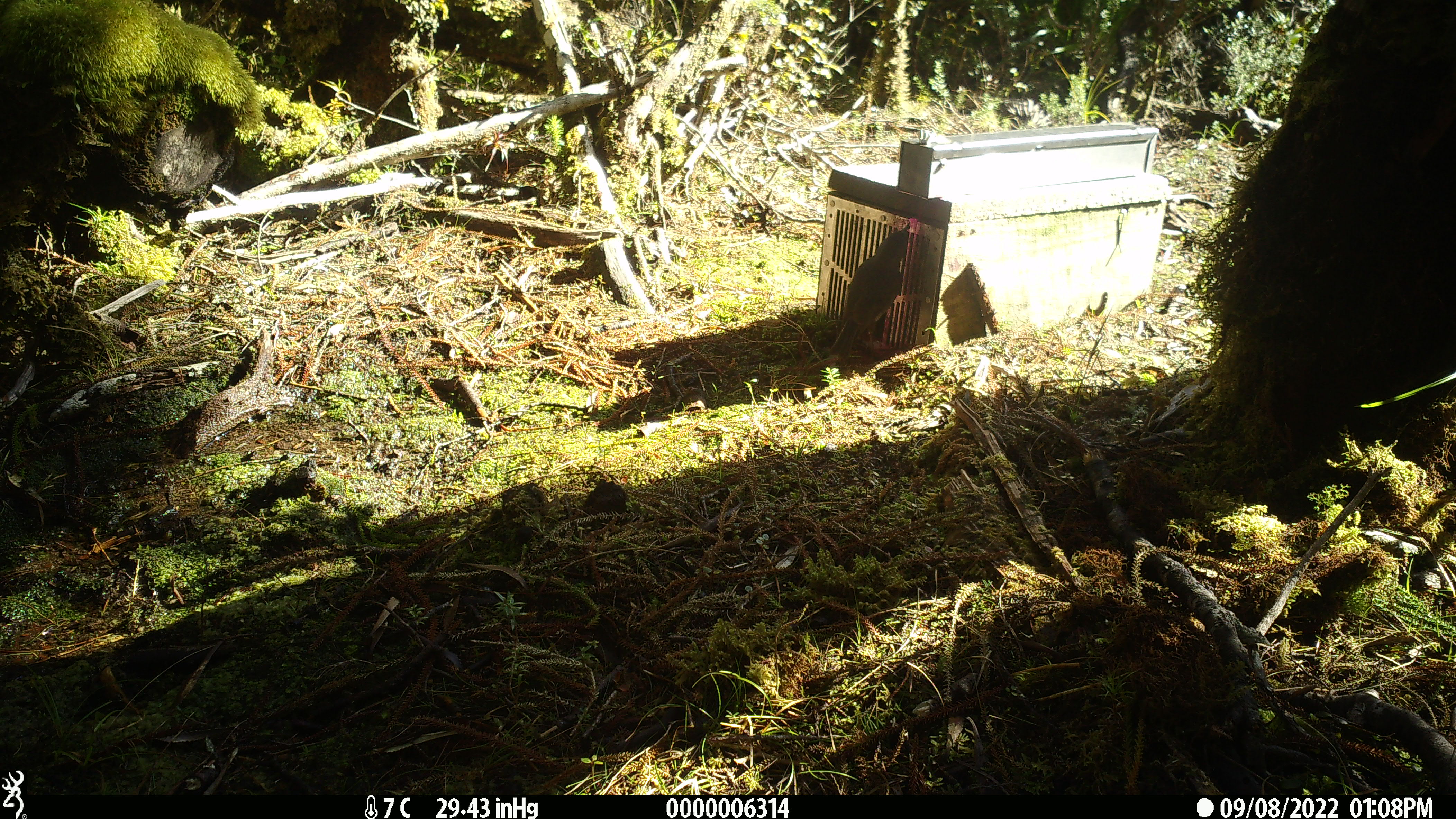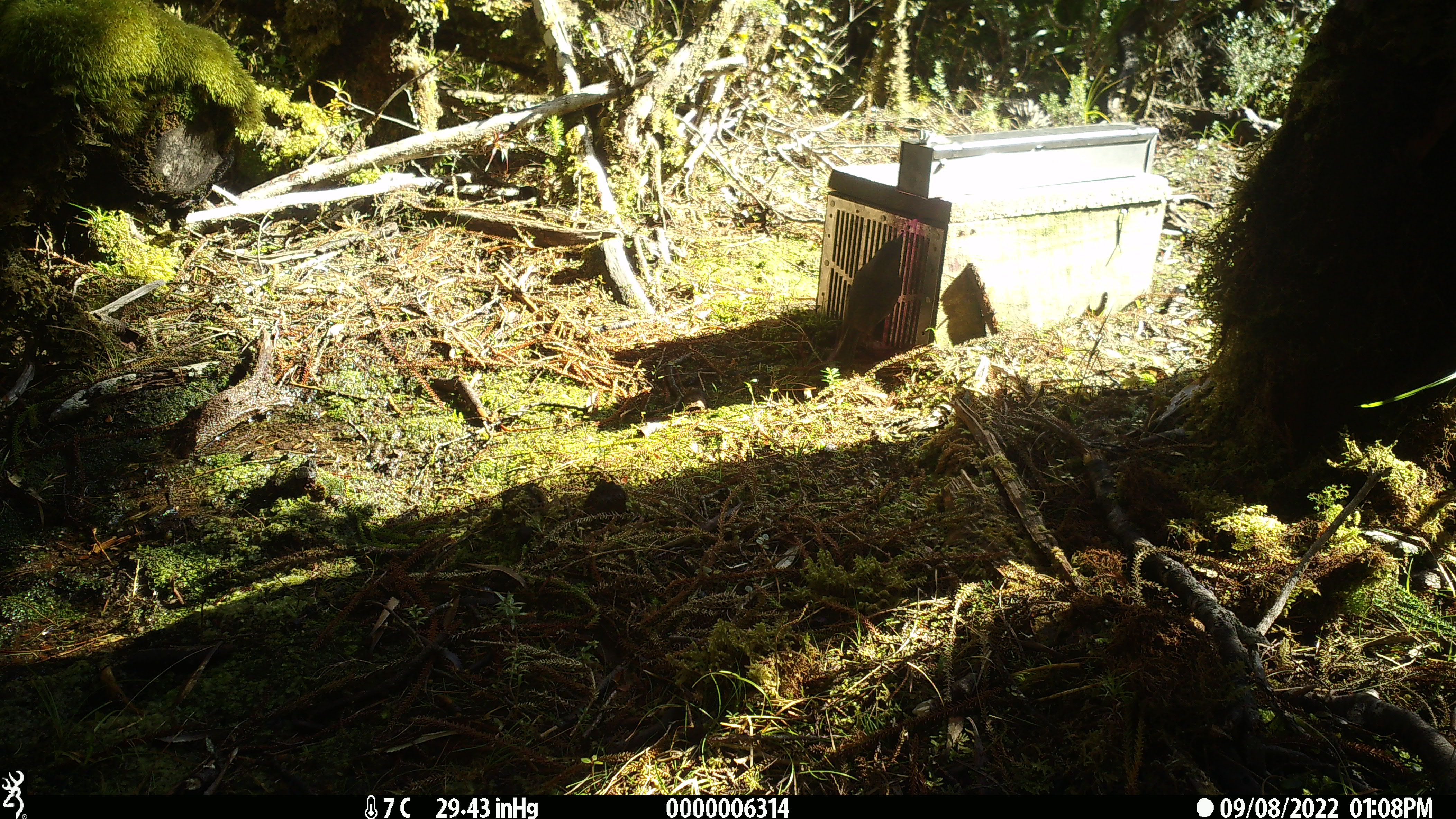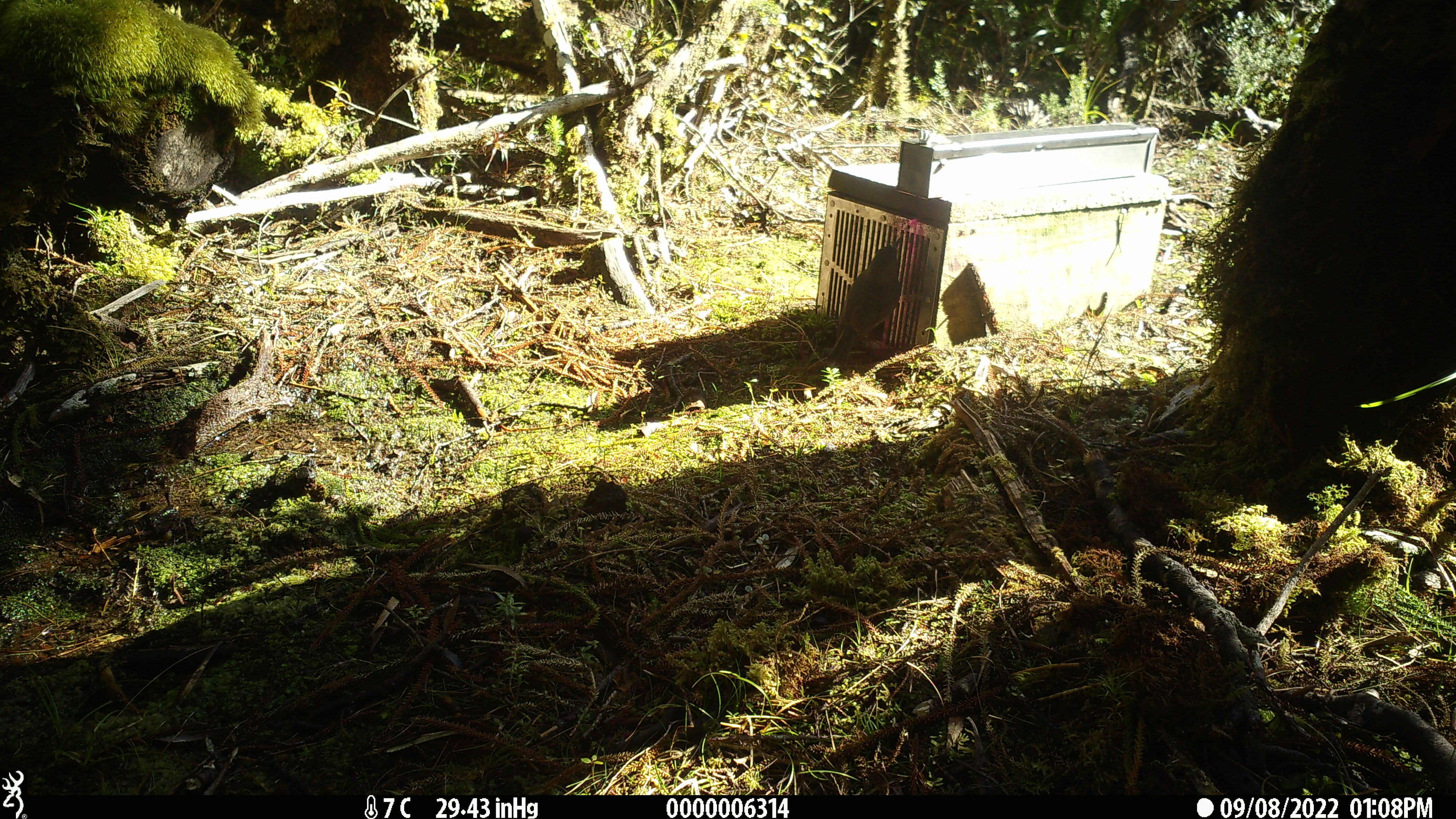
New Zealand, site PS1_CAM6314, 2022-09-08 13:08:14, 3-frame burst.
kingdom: Animalia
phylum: Chordata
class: Aves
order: Passeriformes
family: Petroicidae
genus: Petroica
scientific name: Petroica australis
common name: new zealand robin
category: robin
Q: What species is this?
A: Robin (new zealand robin) (Petroica australis).